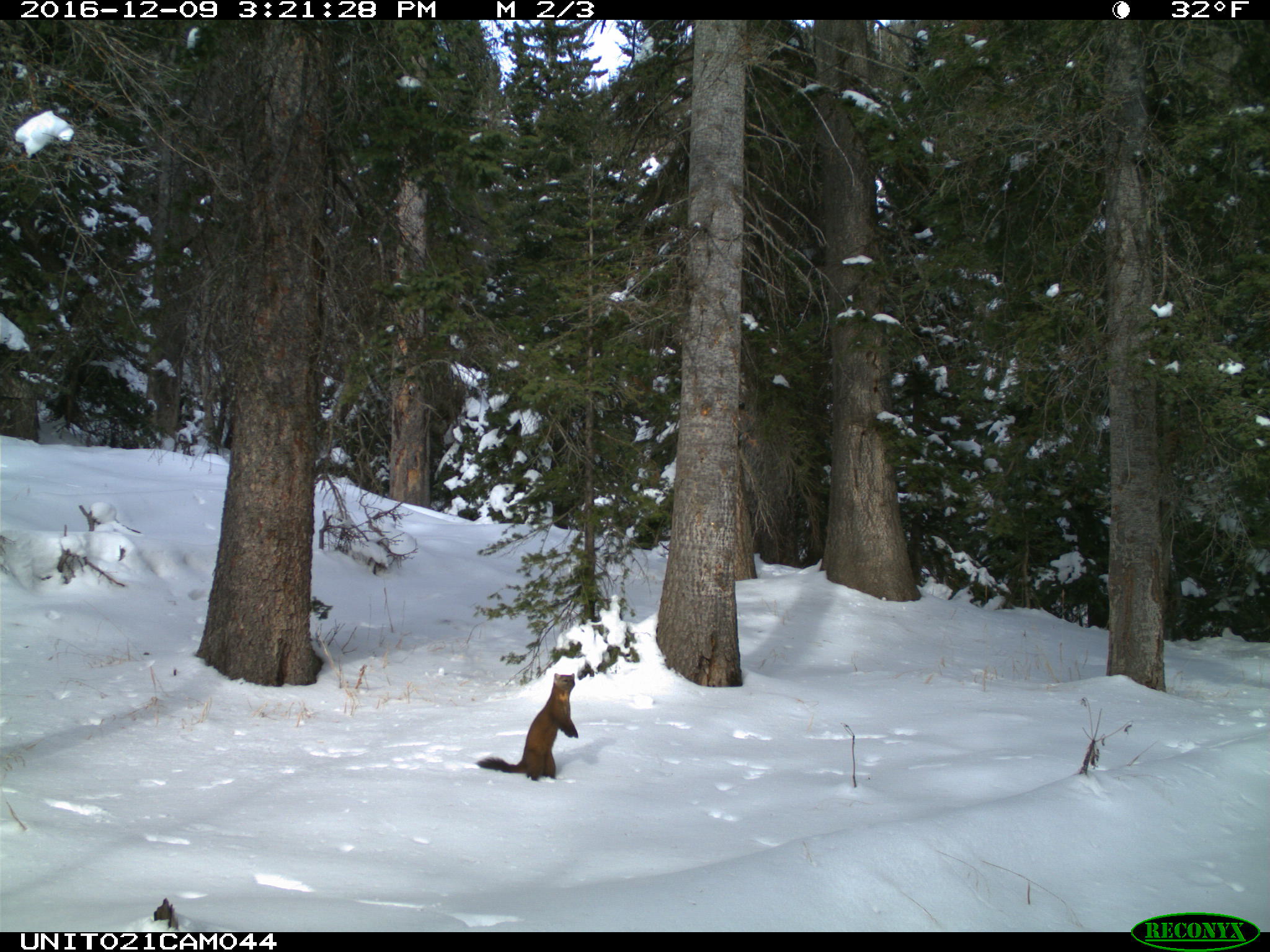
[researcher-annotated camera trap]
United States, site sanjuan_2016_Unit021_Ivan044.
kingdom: Animalia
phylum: Chordata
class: Mammalia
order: Carnivora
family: Mustelidae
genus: Martes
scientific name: Martes americana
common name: american marten